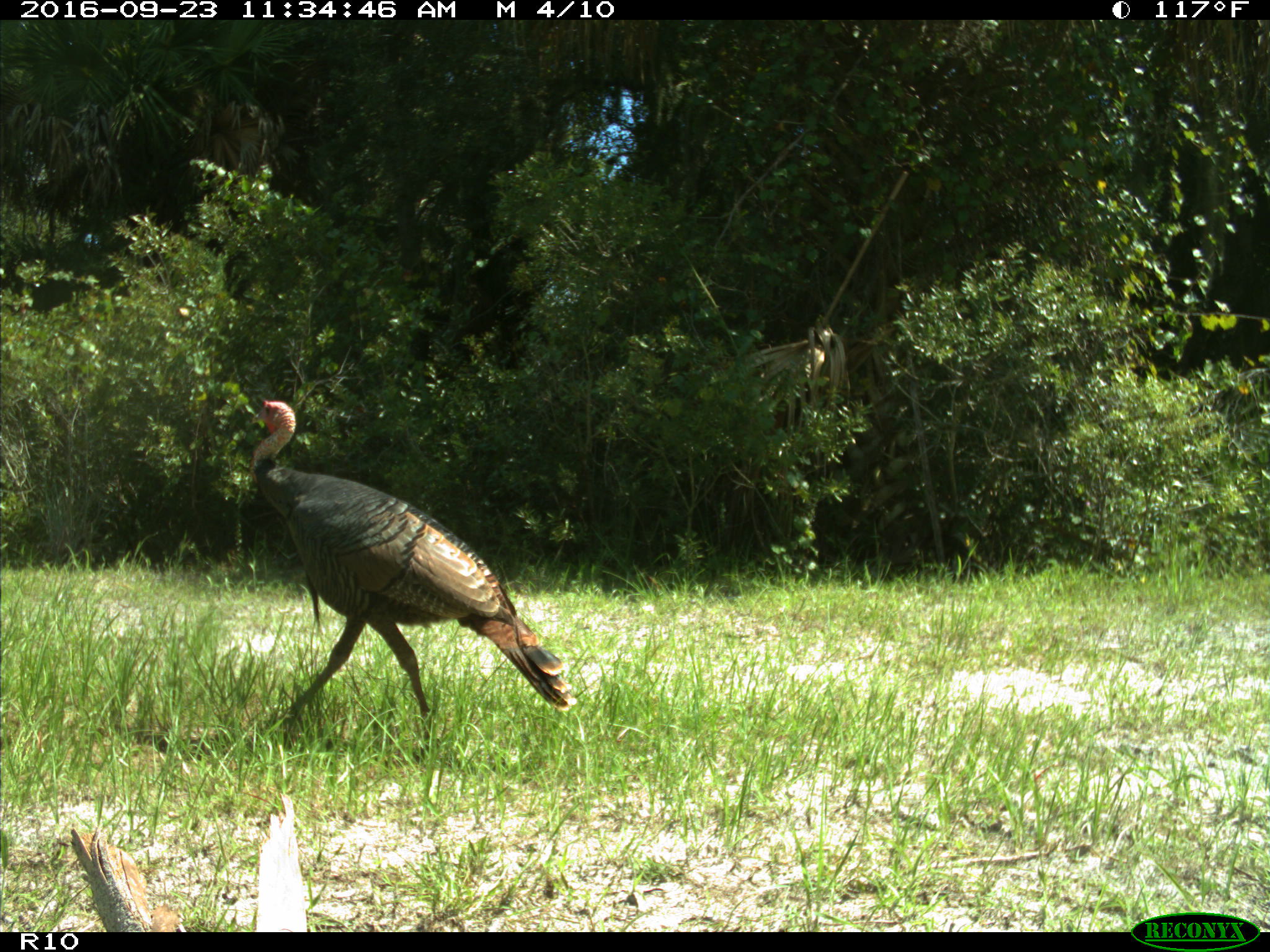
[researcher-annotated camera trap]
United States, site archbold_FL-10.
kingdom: Animalia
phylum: Chordata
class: Aves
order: Galliformes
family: Phasianidae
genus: Meleagris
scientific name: Meleagris gallopavo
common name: wild turkey